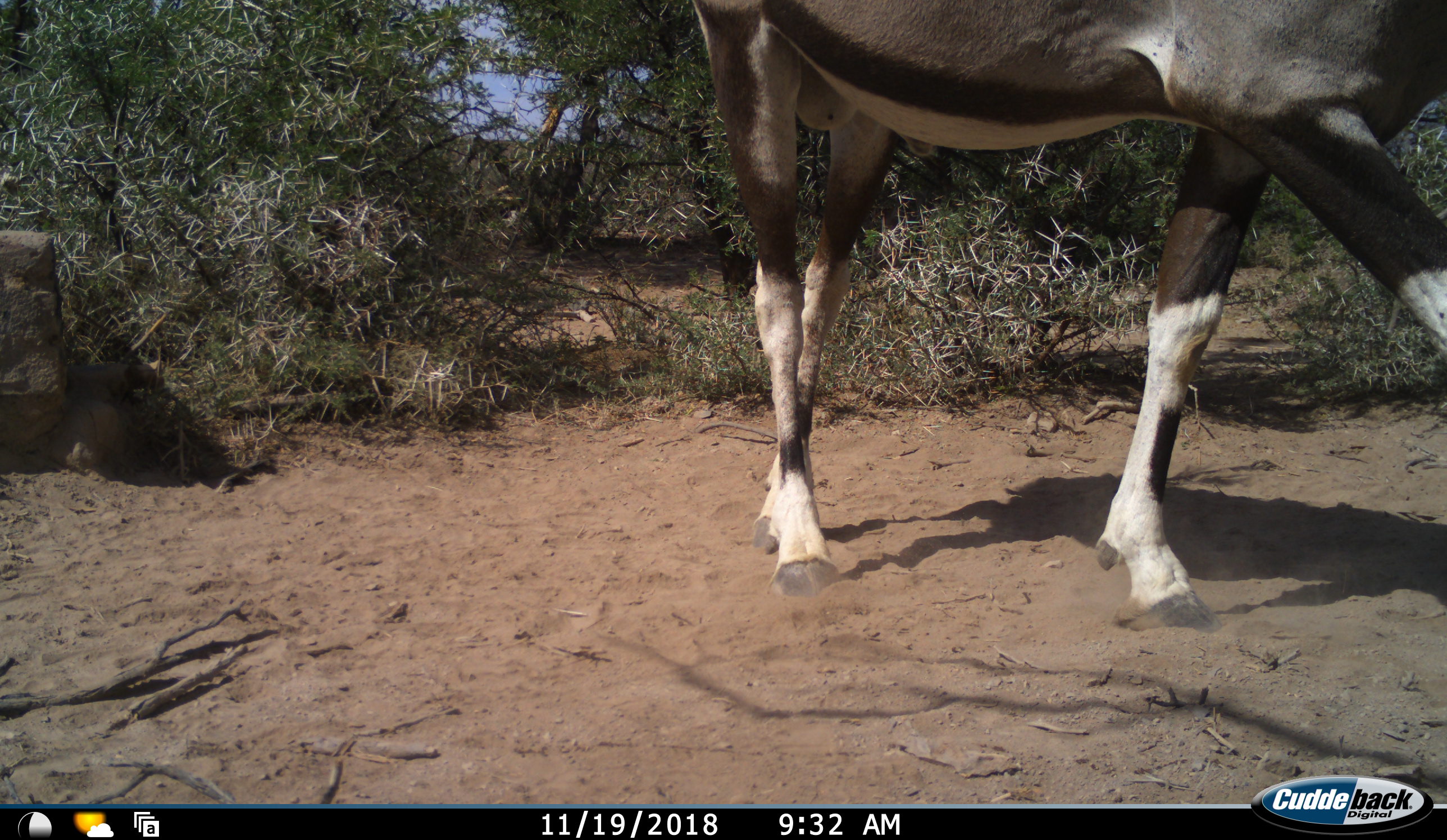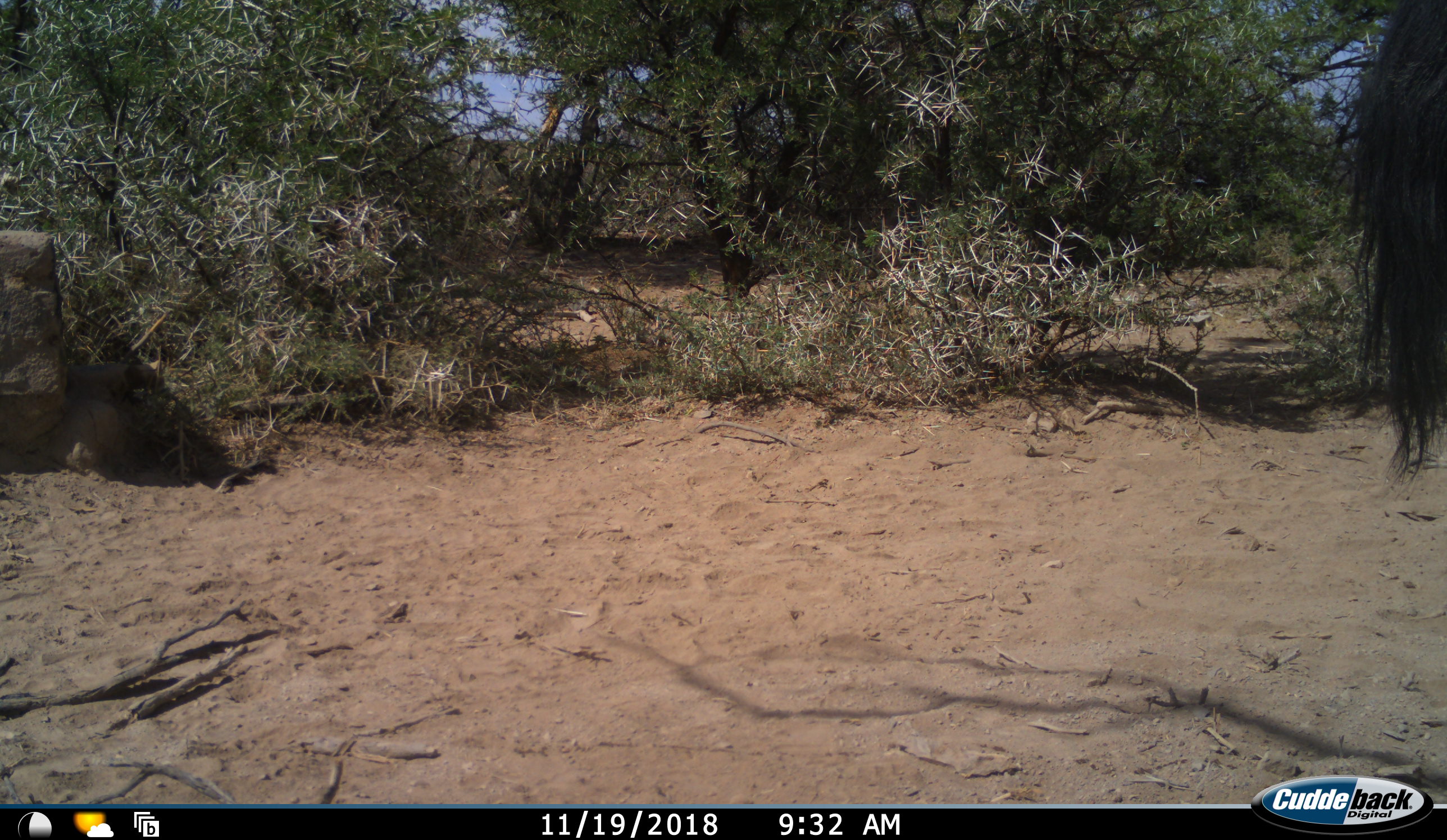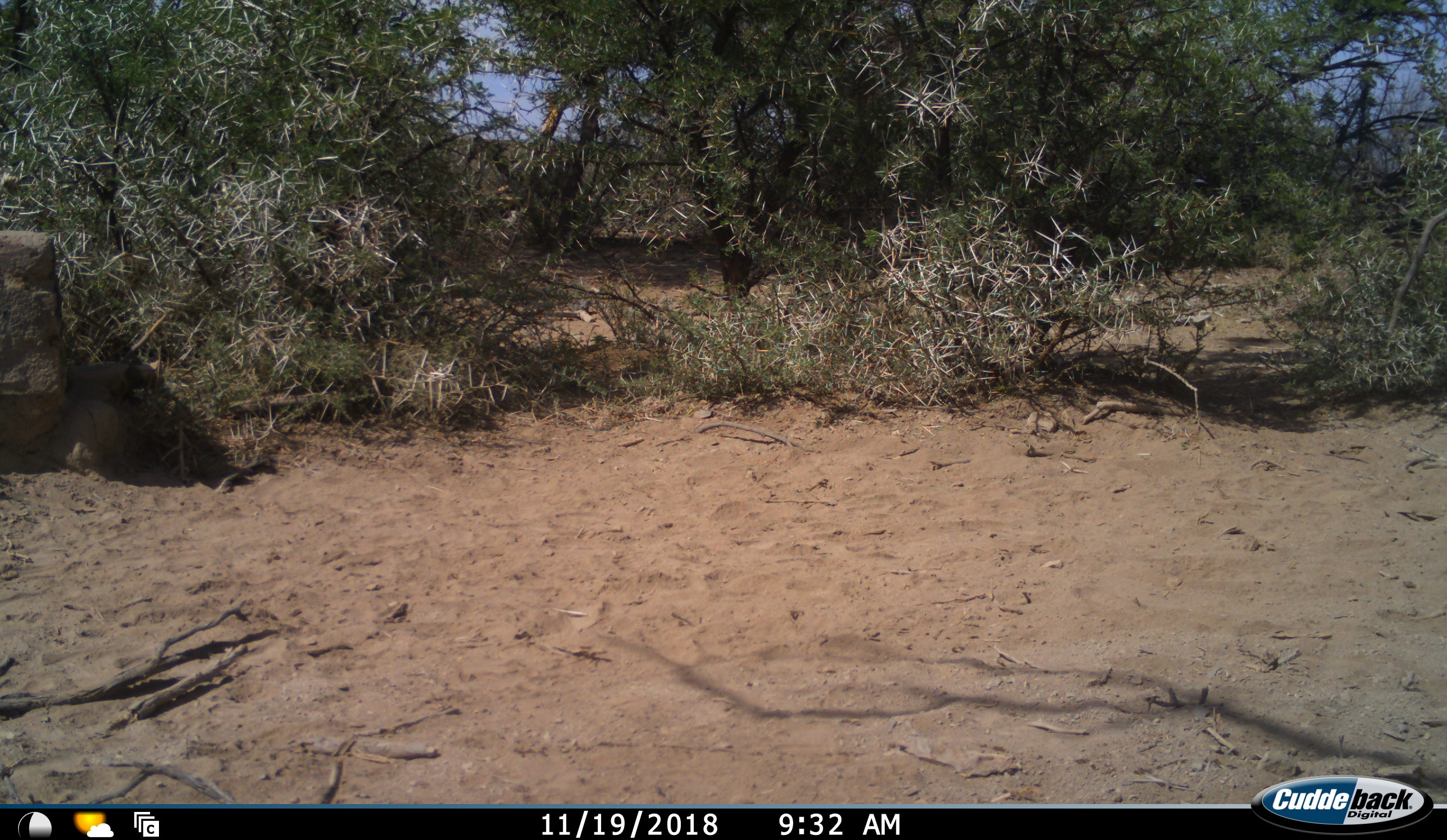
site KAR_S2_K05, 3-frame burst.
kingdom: Animalia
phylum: Chordata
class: Mammalia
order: Artiodactyla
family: Bovidae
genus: Oryx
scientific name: Oryx gazella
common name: gemsbok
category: oryx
Oryx (gemsbok) (Oryx gazella), count 1. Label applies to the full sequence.